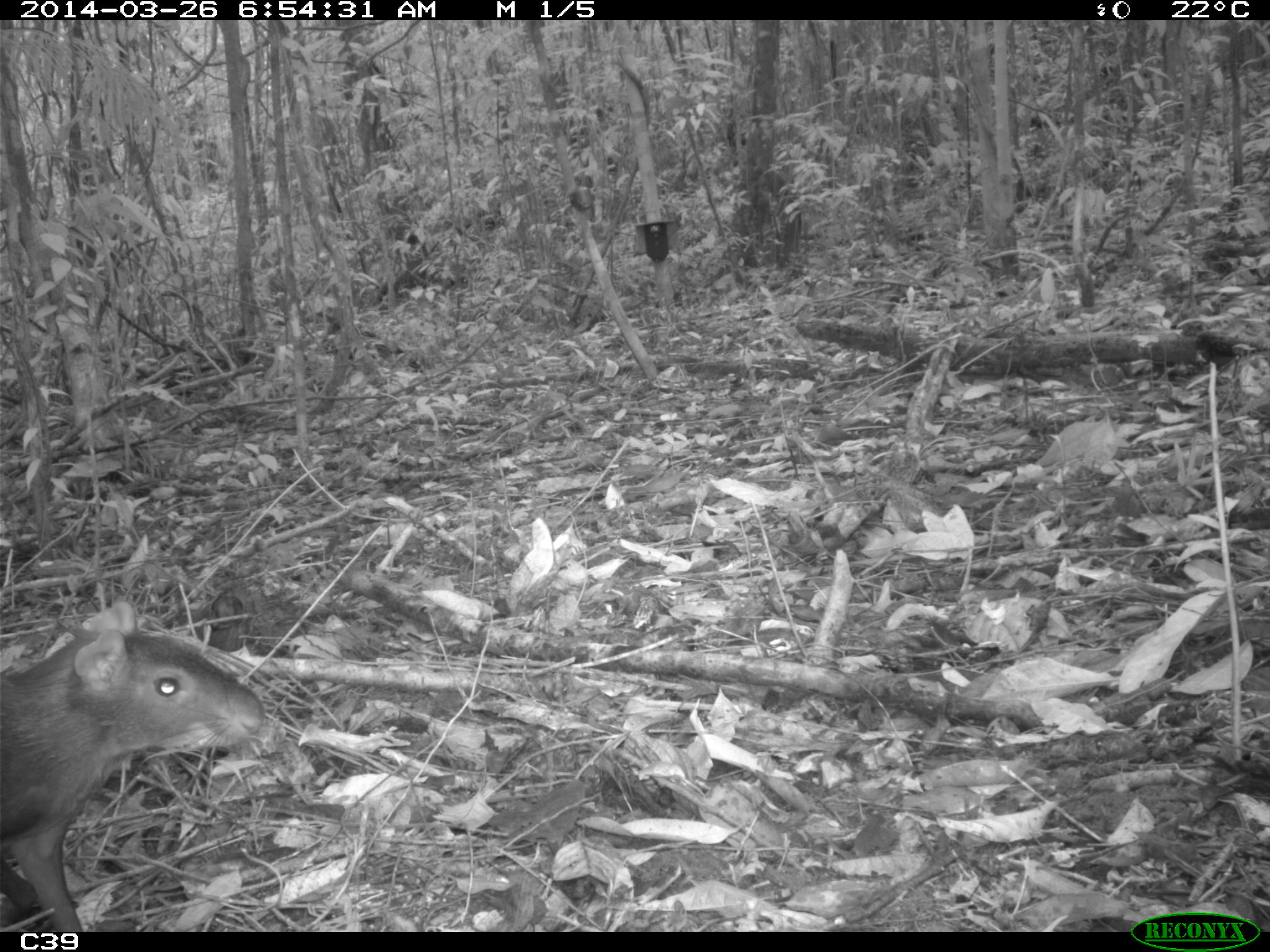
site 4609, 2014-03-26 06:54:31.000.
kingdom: Animalia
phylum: Chordata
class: Mammalia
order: Rodentia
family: Dasyproctidae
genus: Dasyprocta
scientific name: Dasyprocta leporina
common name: red-rumped agouti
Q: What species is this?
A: Dasyprocta leporina (red-rumped agouti).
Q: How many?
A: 1.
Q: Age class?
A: Adult.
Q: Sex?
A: Male.